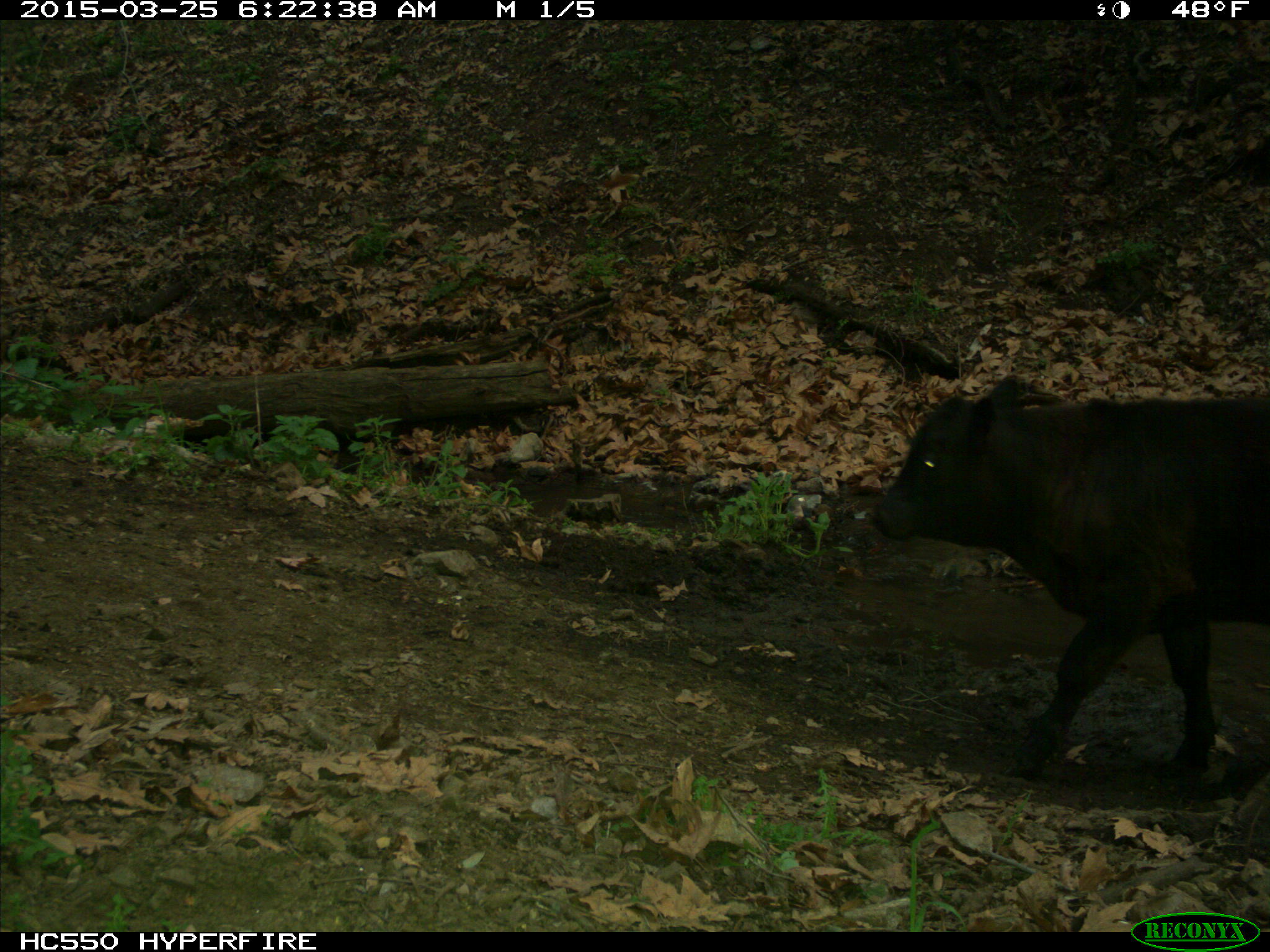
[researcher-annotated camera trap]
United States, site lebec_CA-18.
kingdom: Animalia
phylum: Chordata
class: Mammalia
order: Artiodactyla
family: Bovidae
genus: Bos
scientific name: Bos taurus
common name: domestic cow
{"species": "Bos taurus (domestic cow)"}